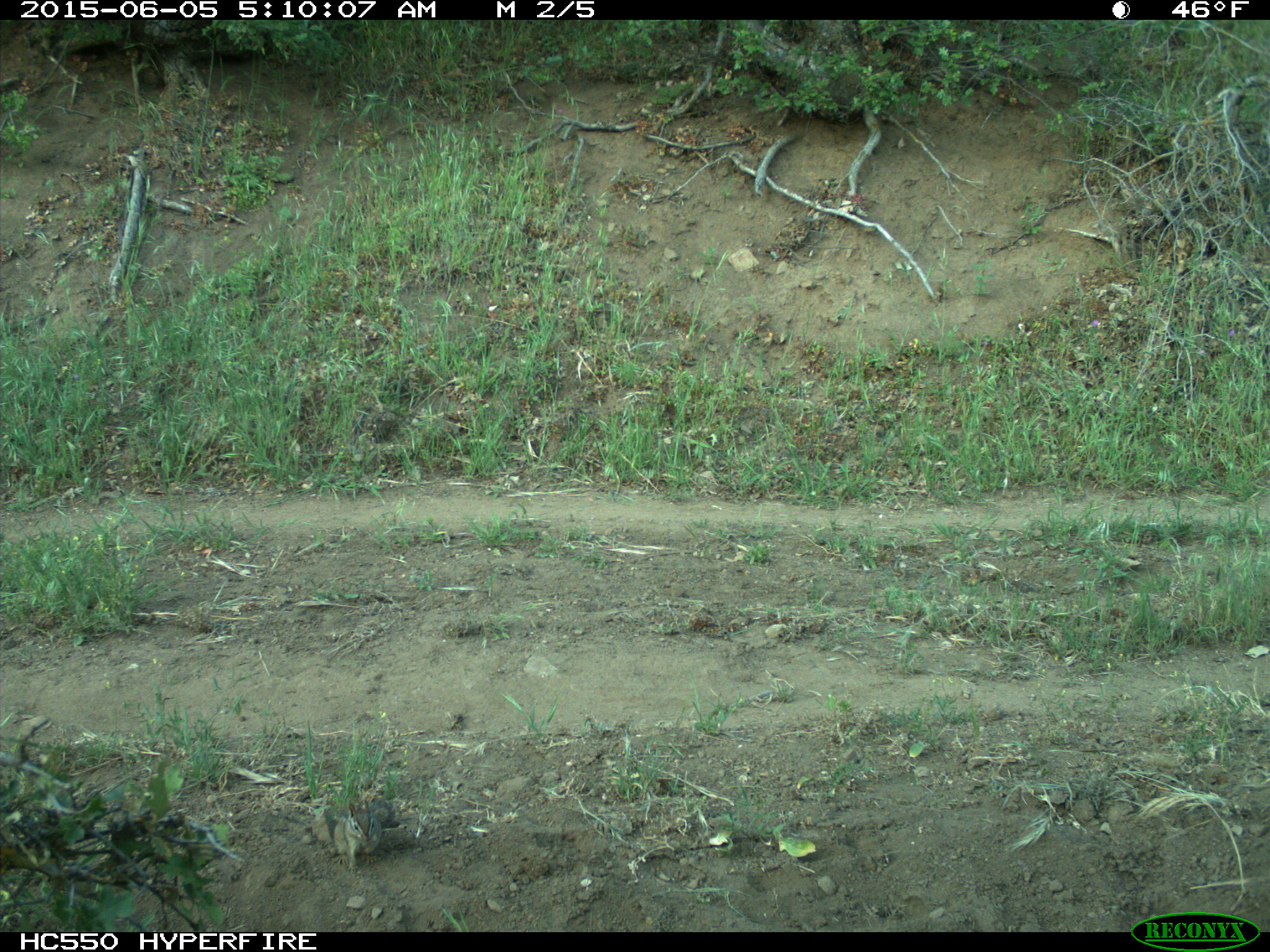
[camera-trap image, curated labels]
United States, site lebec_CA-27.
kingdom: Animalia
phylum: Chordata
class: Mammalia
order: Rodentia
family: Sciuridae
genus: Tamias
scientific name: Tamias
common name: chipmunk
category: unidentified chipmunk